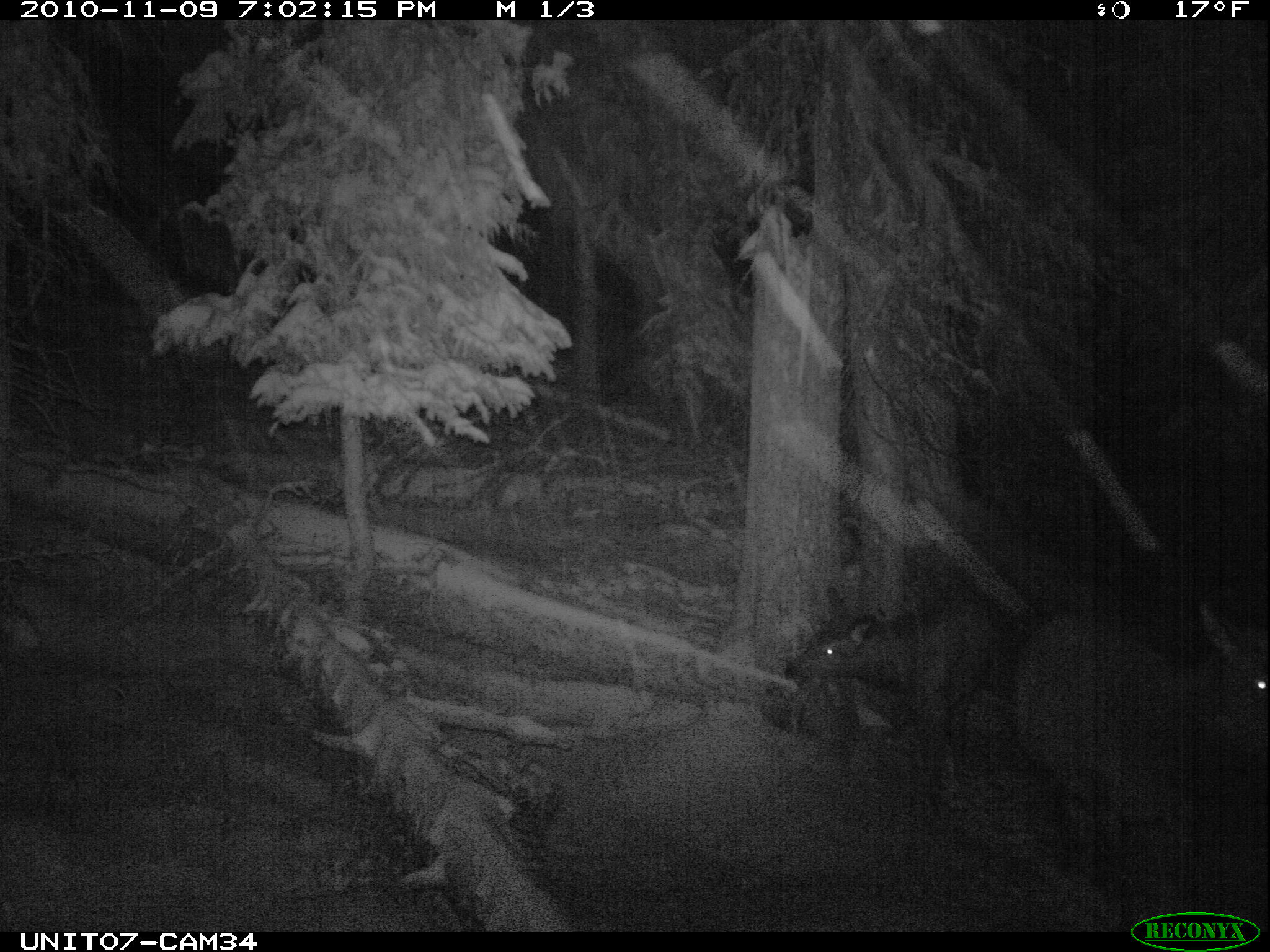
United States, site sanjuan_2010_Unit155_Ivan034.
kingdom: Animalia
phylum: Chordata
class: Mammalia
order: Artiodactyla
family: Cervidae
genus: Cervus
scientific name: Cervus elaphus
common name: red deer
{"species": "Cervus elaphus (red deer)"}